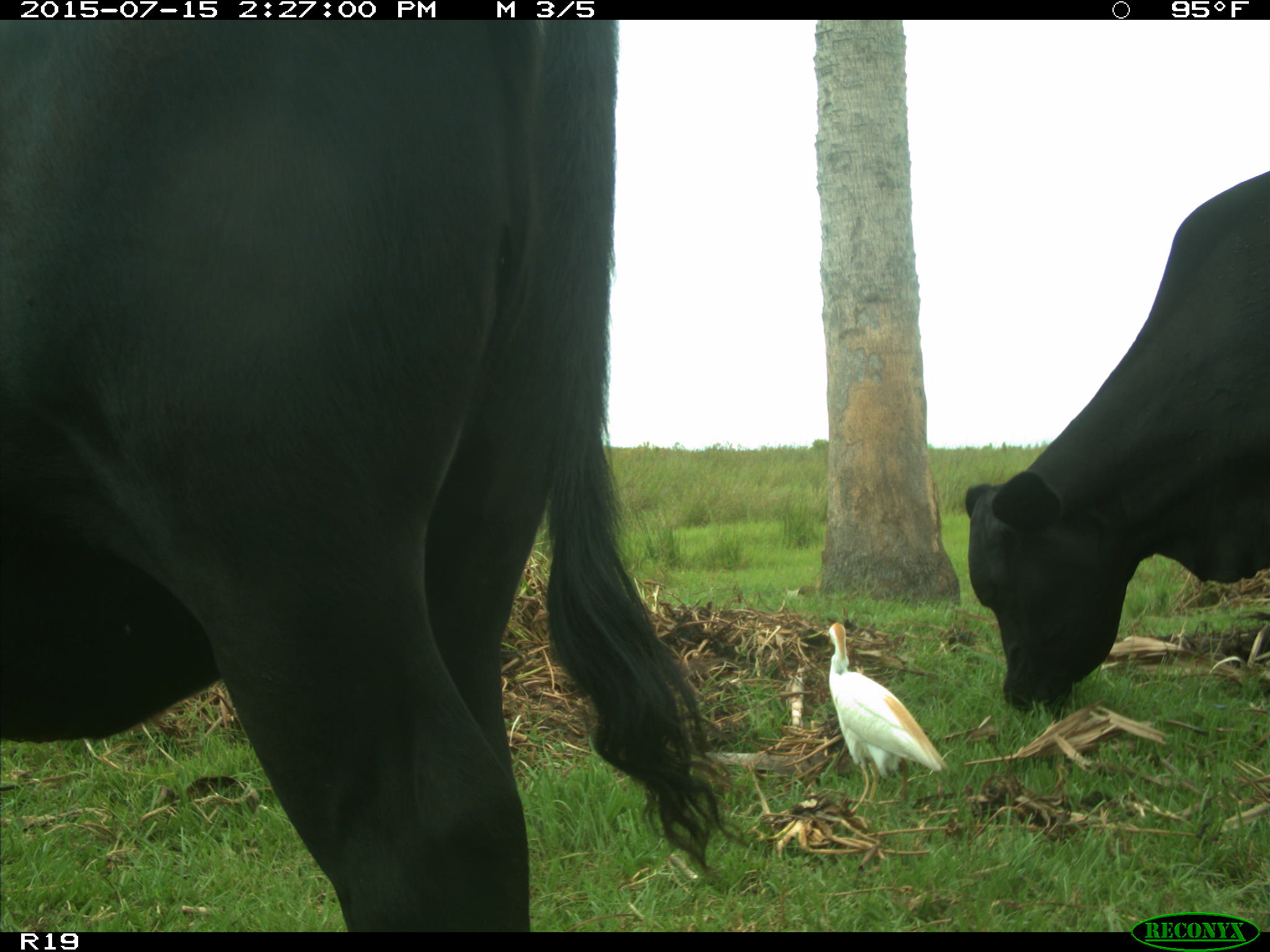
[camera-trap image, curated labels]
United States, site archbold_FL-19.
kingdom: Animalia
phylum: Chordata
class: Mammalia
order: Artiodactyla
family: Bovidae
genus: Bos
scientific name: Bos taurus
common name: domestic cow